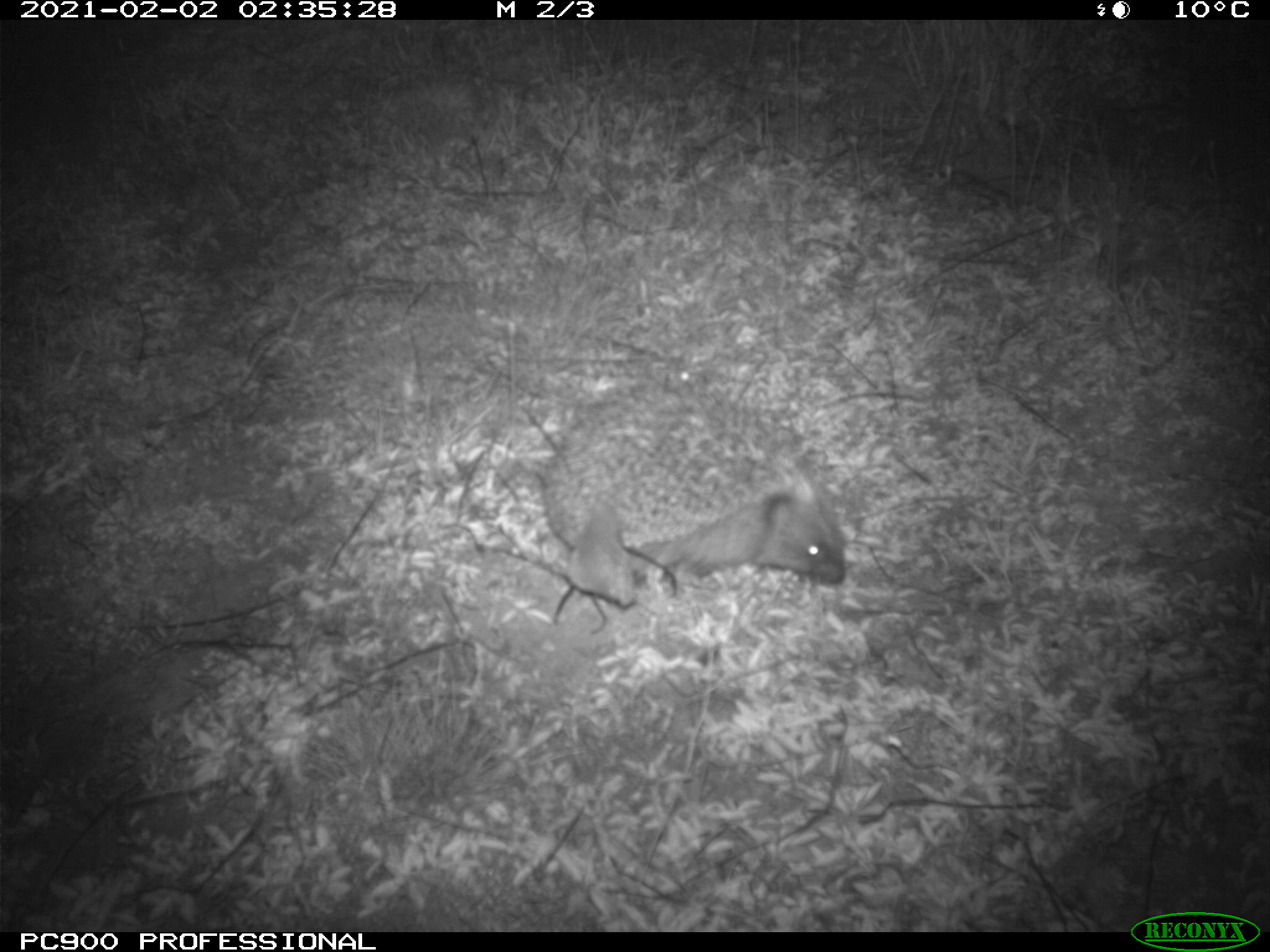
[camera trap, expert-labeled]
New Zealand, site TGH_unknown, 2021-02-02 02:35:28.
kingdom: Animalia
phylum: Chordata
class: Mammalia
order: Eulipotyphla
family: Erinaceidae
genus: Erinaceus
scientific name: Erinaceus europaeus europaeus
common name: european hedgehog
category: hedgehog